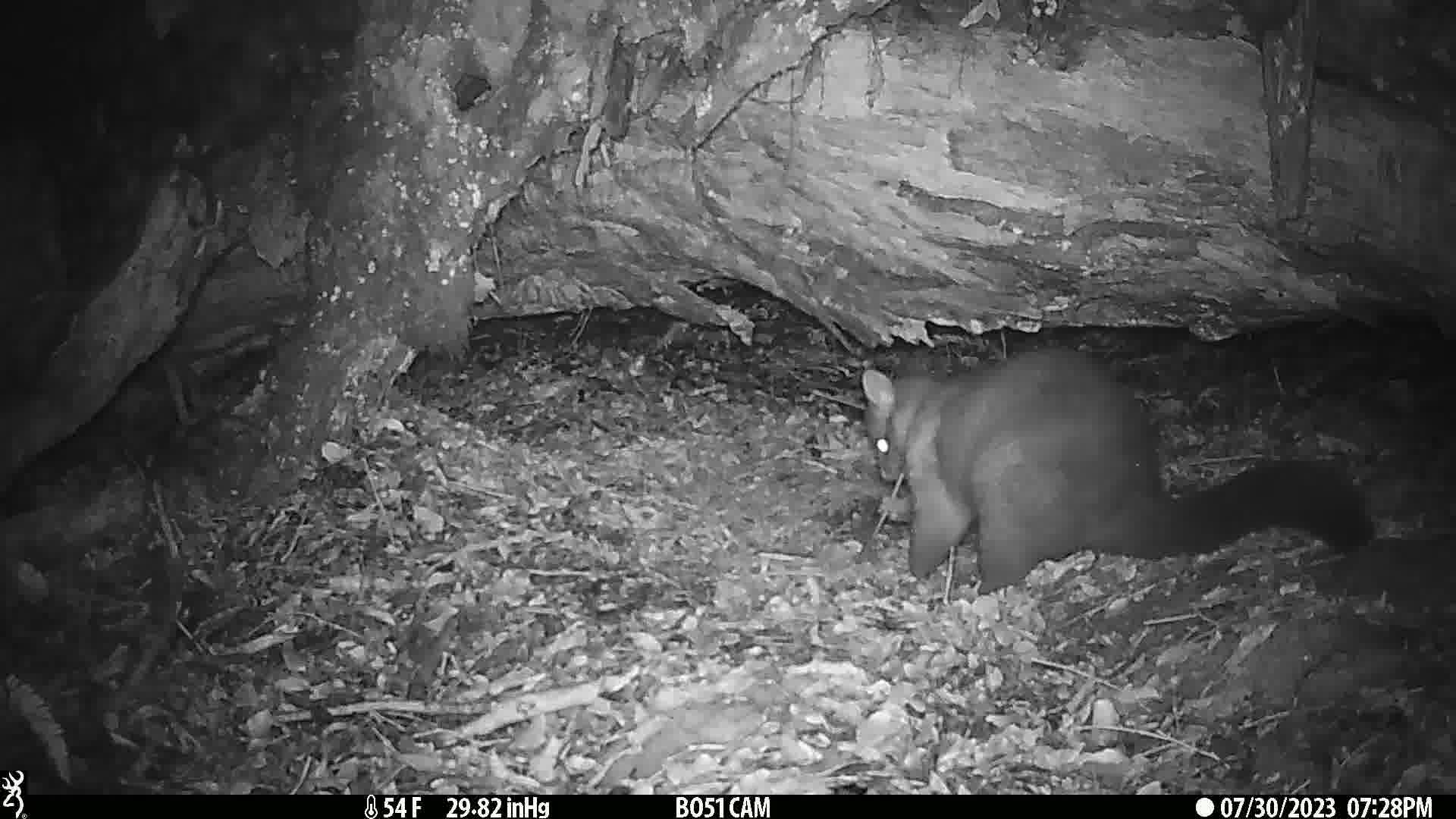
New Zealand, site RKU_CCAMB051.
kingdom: Animalia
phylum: Chordata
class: Mammalia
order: Diprotodontia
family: Phalangeridae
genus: Trichosurus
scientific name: Trichosurus vulpecula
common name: common brushtail possum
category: possum